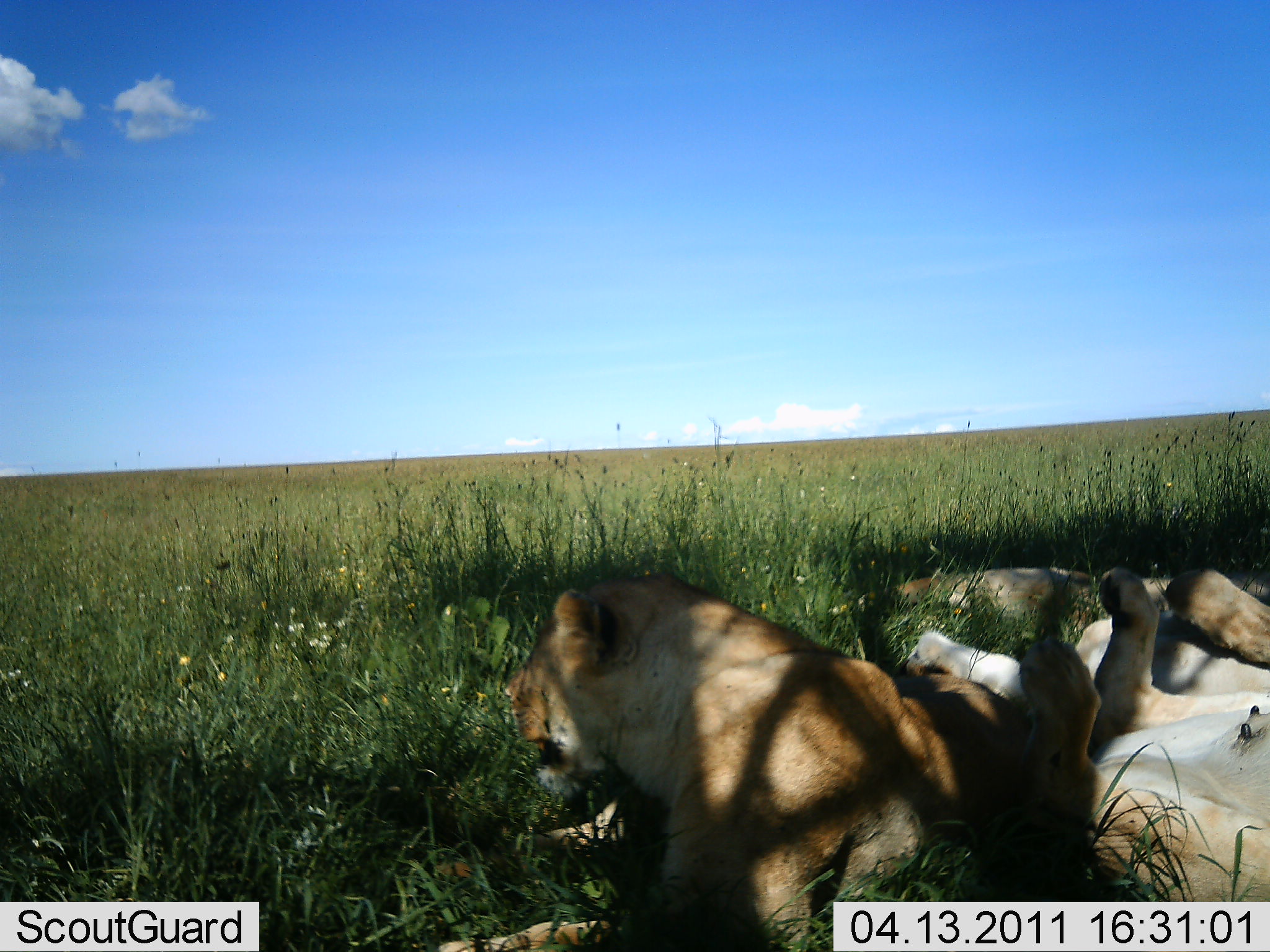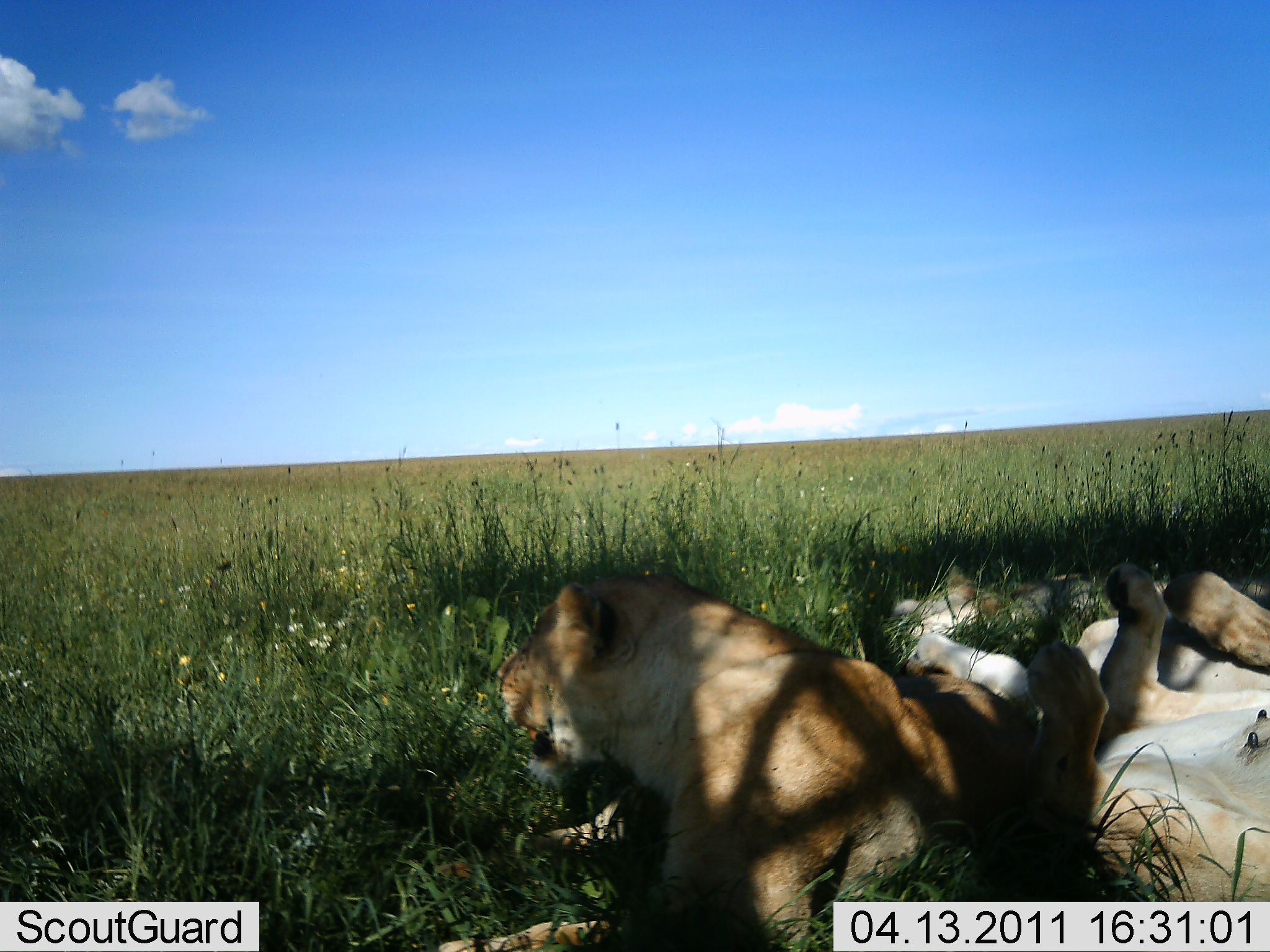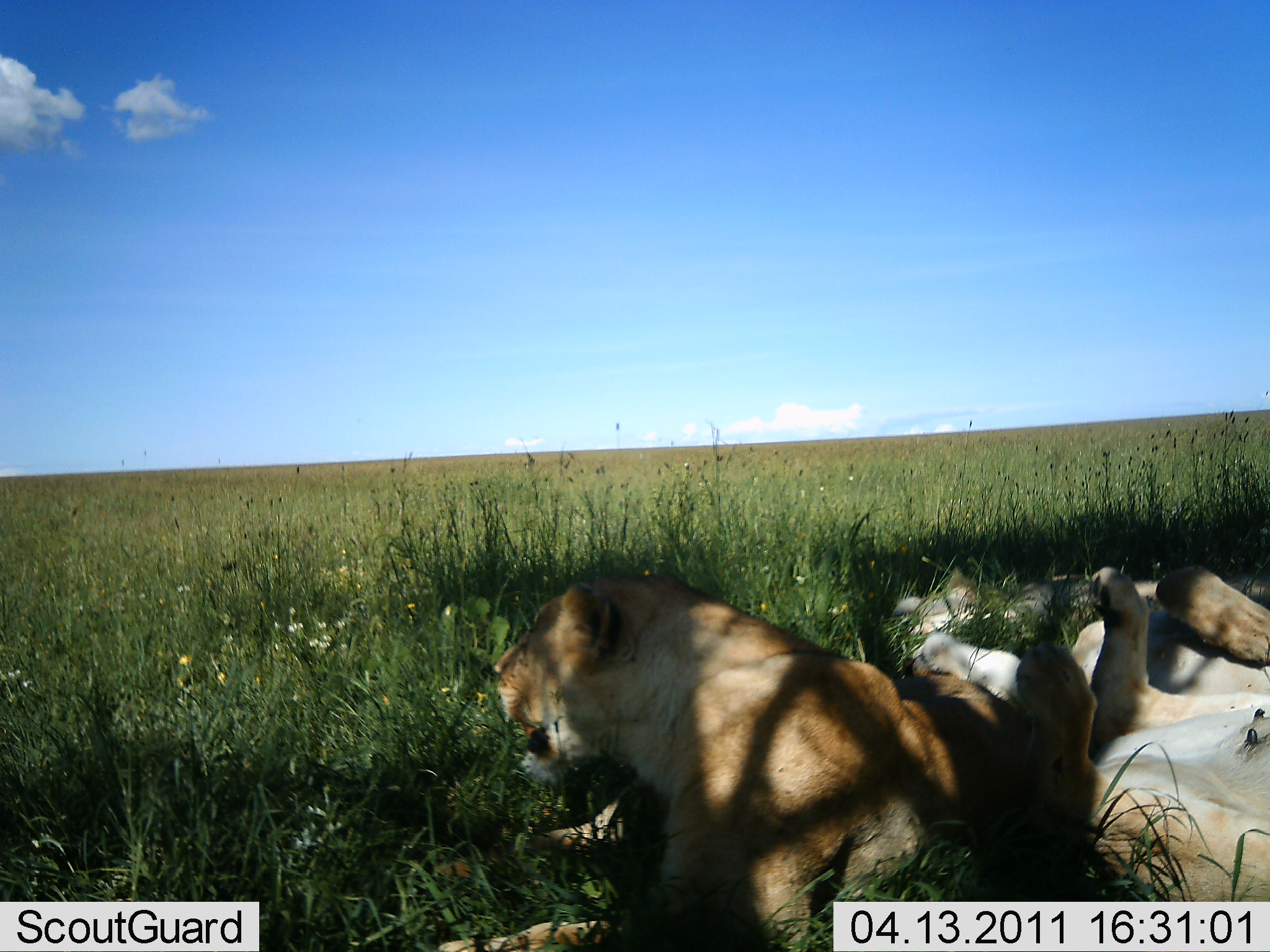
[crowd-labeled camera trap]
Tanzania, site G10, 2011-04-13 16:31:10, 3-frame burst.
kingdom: Animalia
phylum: Chordata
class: Mammalia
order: Carnivora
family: Felidae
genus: Panthera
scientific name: Panthera leo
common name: lion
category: lionfemale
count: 4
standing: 0%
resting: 100%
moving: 10%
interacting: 0%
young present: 10%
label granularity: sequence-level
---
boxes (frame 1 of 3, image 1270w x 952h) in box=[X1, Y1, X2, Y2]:
animal: box=[427, 573, 1060, 951]; box=[897, 560, 1270, 903]; box=[831, 551, 1270, 655]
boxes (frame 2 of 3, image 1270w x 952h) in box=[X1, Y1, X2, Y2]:
animal: box=[427, 573, 1060, 951]; box=[897, 560, 1270, 903]; box=[831, 551, 1270, 655]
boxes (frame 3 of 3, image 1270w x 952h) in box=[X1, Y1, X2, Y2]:
animal: box=[427, 573, 1060, 951]; box=[897, 560, 1270, 903]; box=[831, 551, 1270, 655]